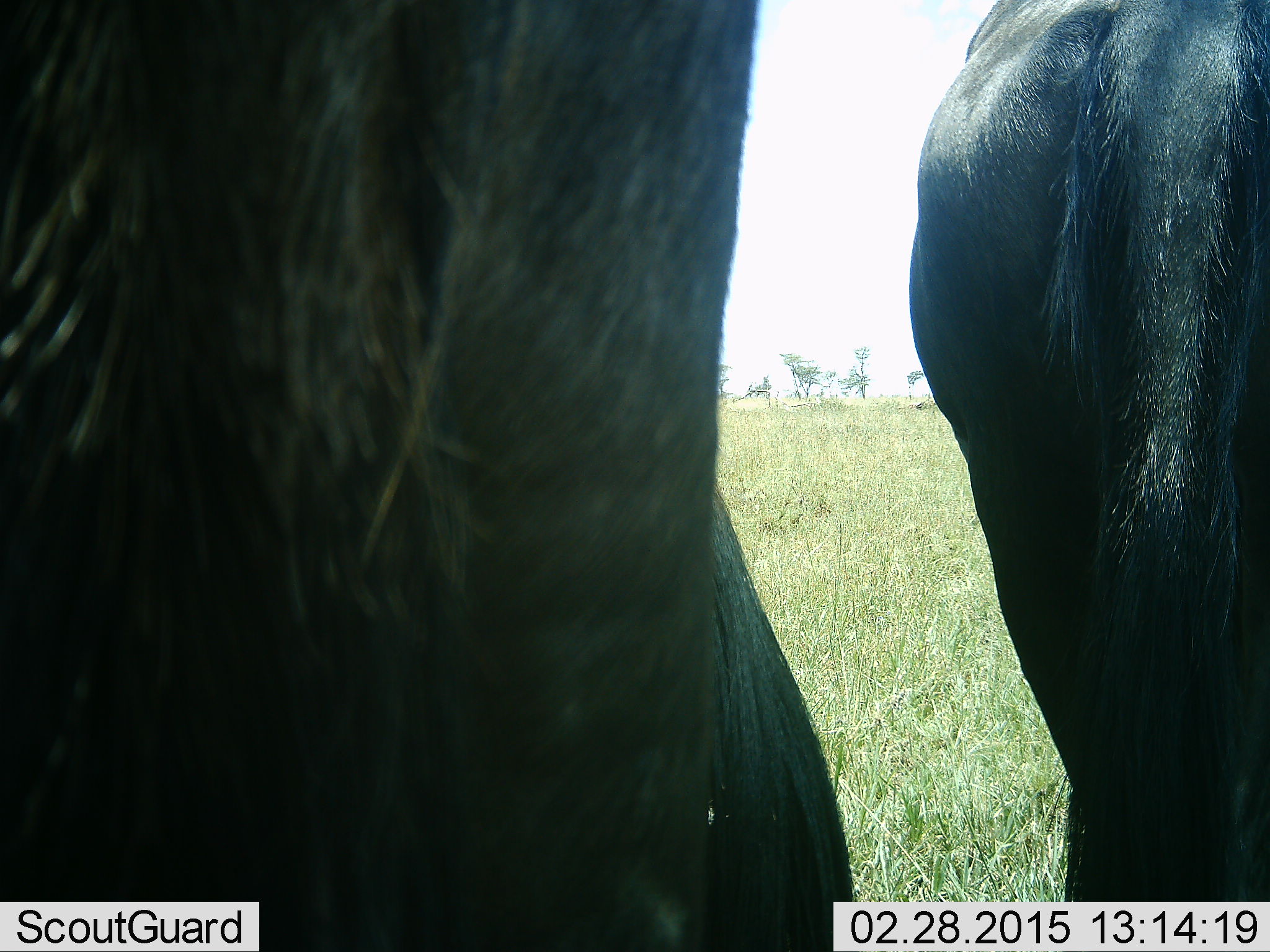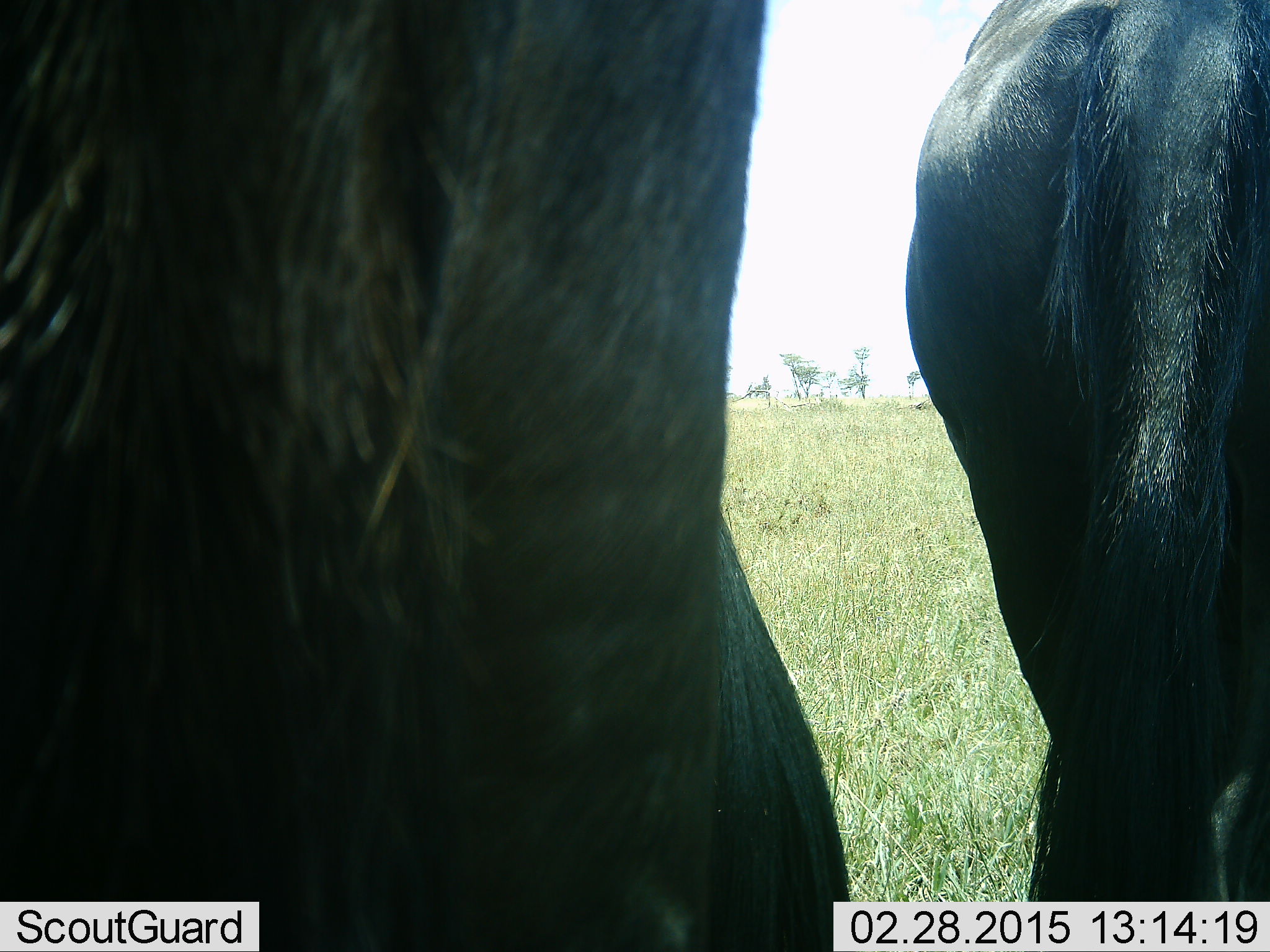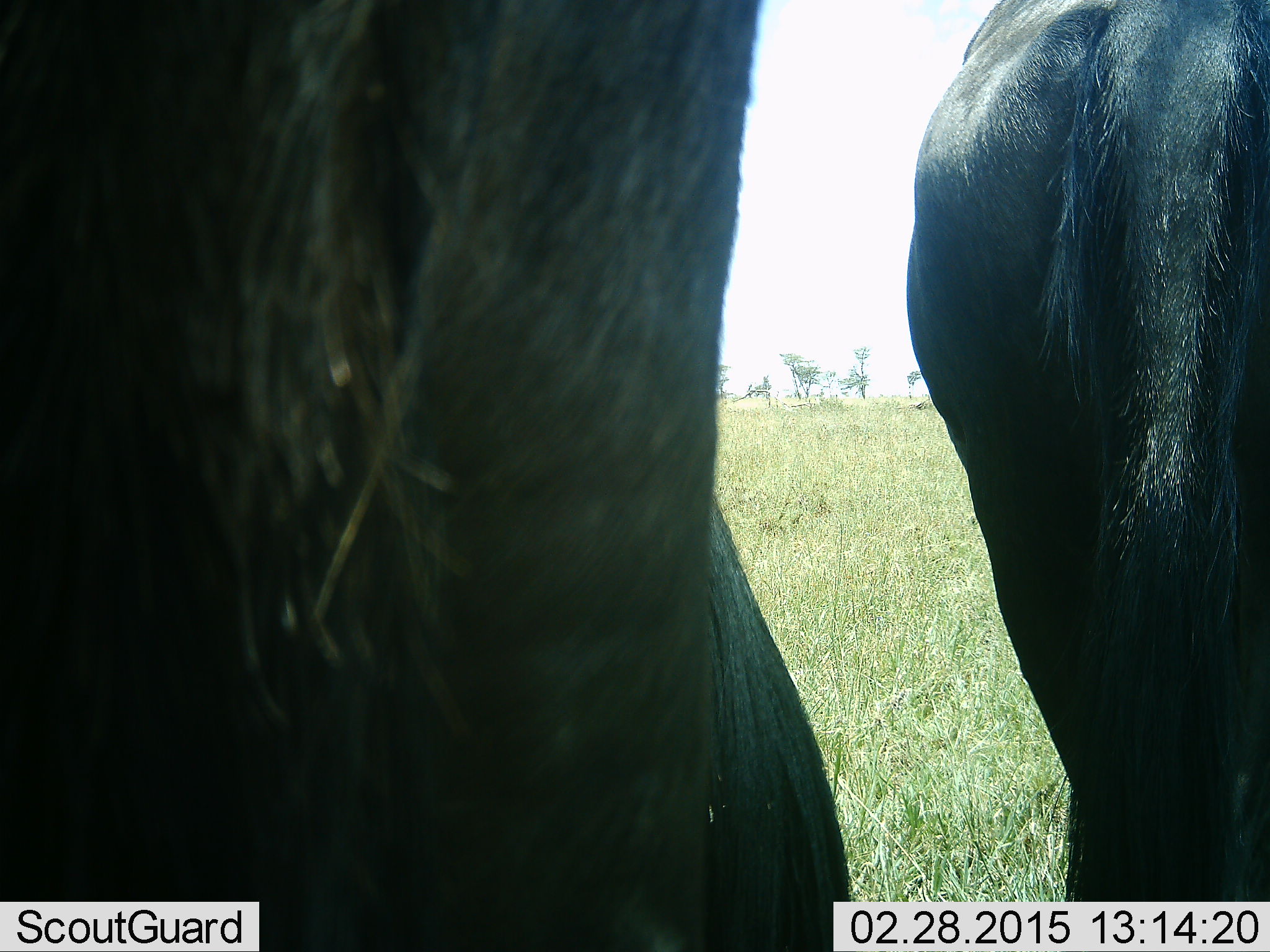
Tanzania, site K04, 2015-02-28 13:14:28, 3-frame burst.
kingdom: Animalia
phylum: Chordata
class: Mammalia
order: Artiodactyla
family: Bovidae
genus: Connochaetes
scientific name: Connochaetes taurinus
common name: blue wildebeest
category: wildebeest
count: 2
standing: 100%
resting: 10%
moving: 0%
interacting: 0%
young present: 0%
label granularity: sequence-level